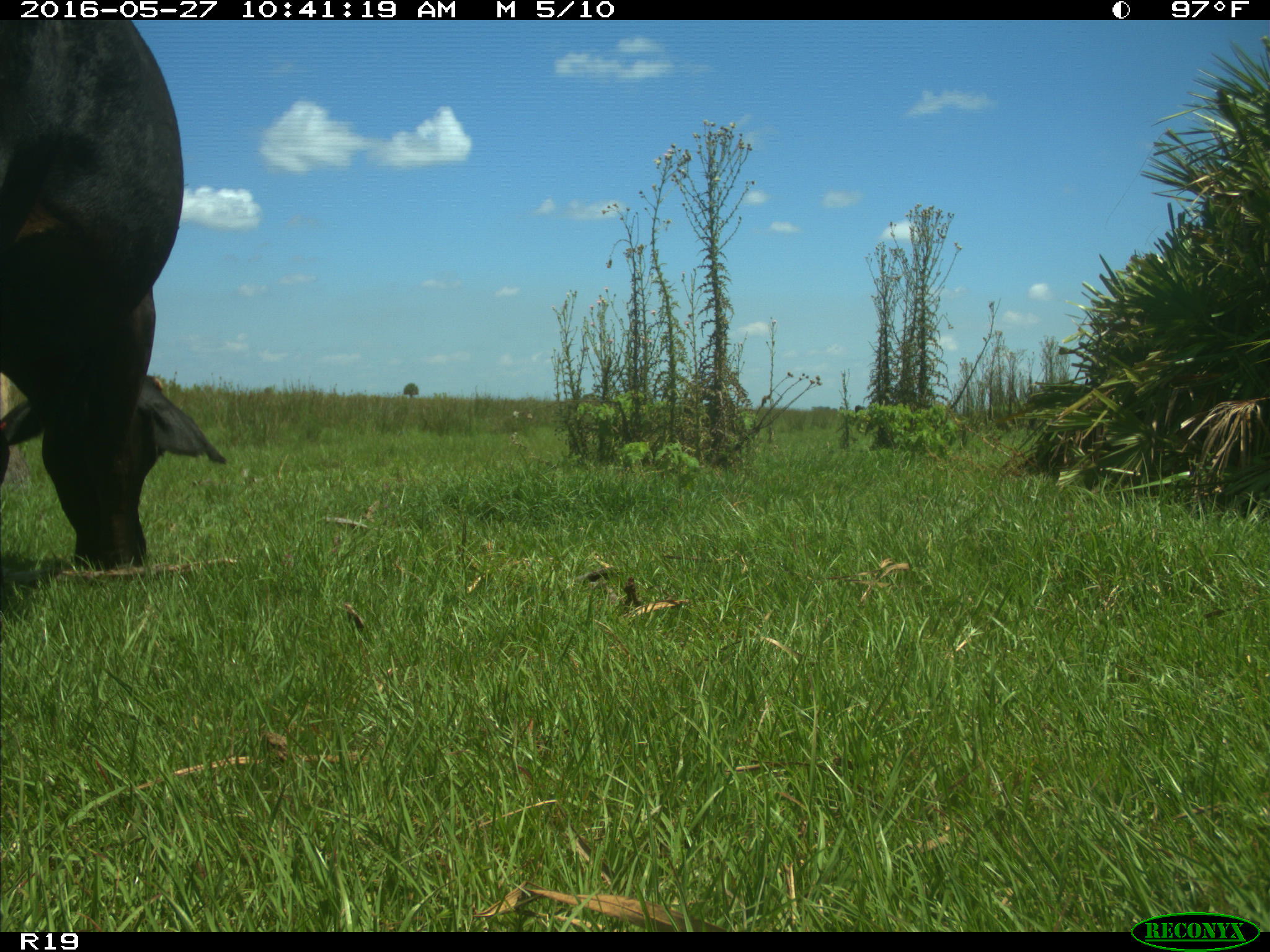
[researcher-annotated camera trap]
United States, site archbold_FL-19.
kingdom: Animalia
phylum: Chordata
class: Mammalia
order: Artiodactyla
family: Bovidae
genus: Bos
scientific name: Bos taurus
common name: domestic cow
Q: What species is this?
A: Bos taurus (domestic cow).